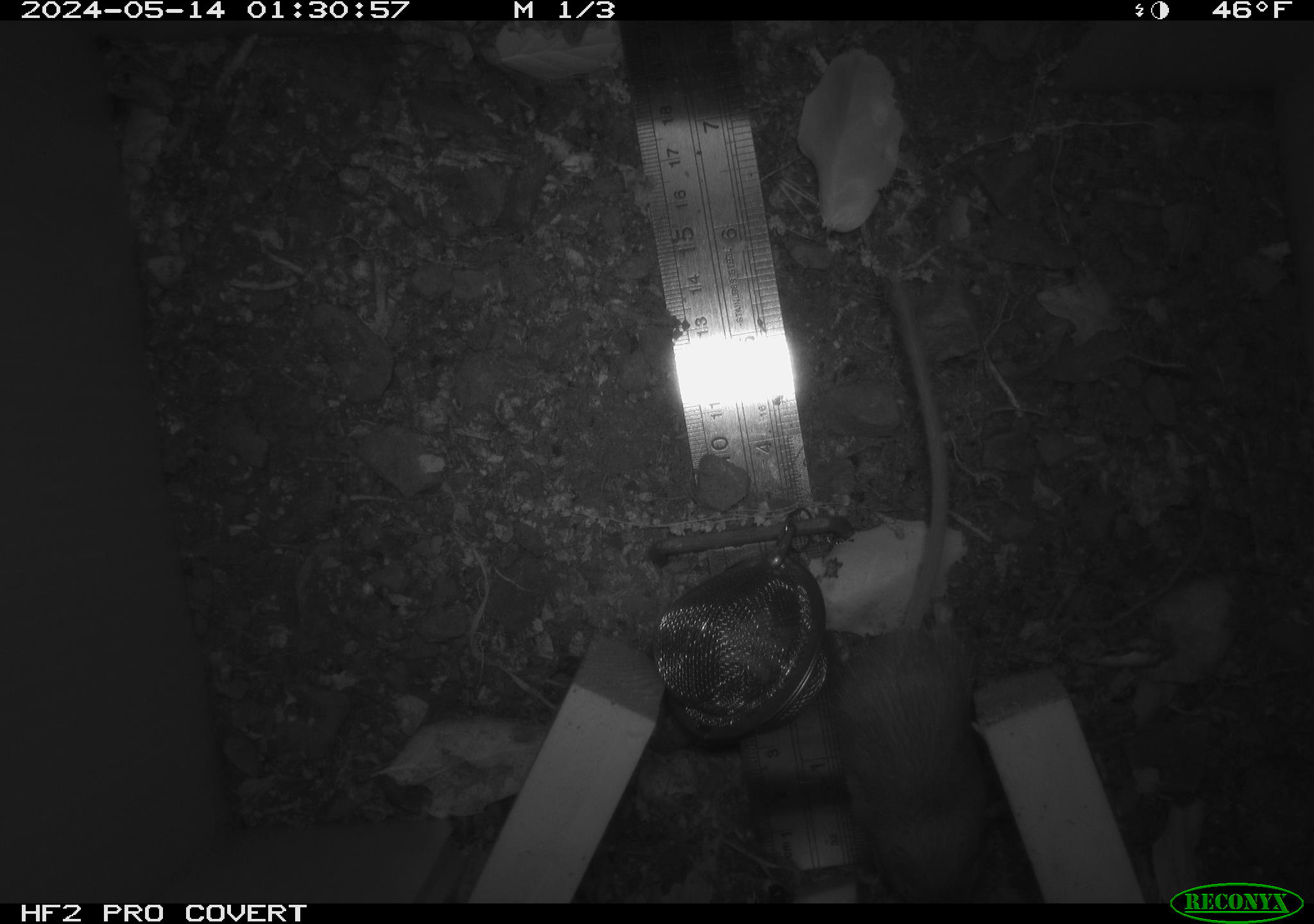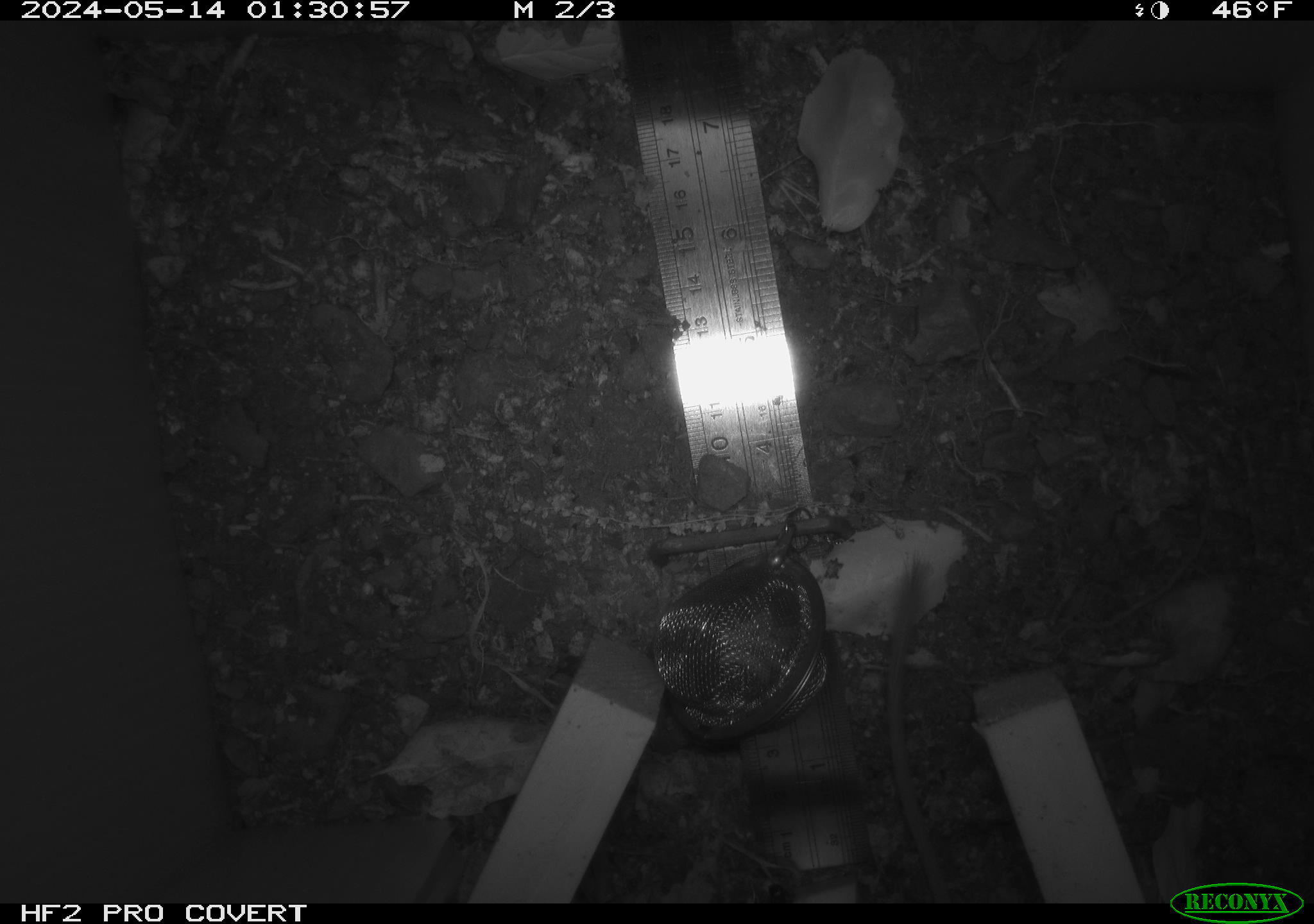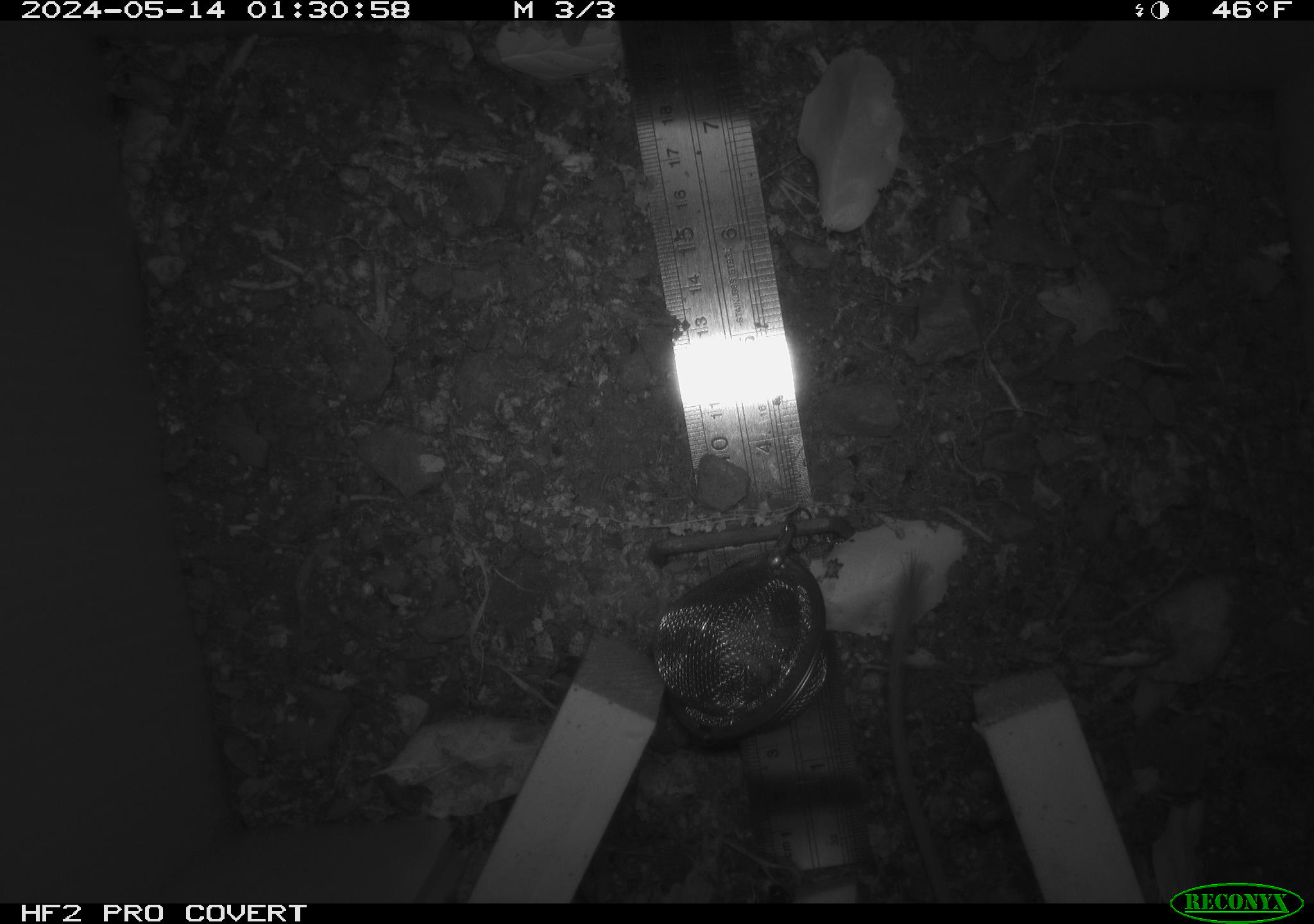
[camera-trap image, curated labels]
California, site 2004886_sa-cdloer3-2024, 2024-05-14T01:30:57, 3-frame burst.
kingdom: Animalia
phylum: Chordata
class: Mammalia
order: Rodentia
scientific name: Rodentia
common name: mouse species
Mouse species (Rodentia).